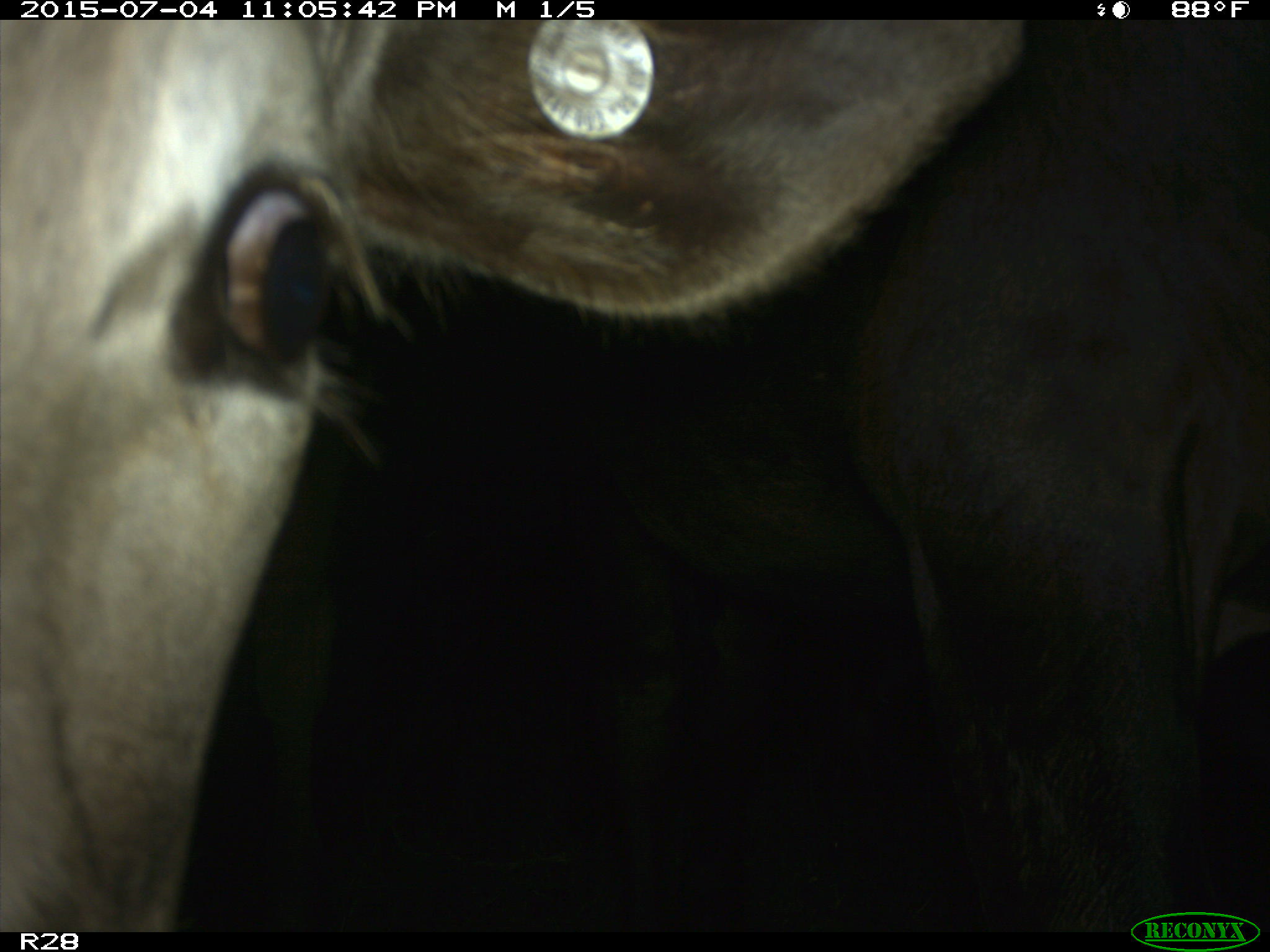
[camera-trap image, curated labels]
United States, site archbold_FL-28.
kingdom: Animalia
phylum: Chordata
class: Mammalia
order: Artiodactyla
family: Bovidae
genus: Bos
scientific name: Bos taurus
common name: domestic cow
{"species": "Bos taurus (domestic cow)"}